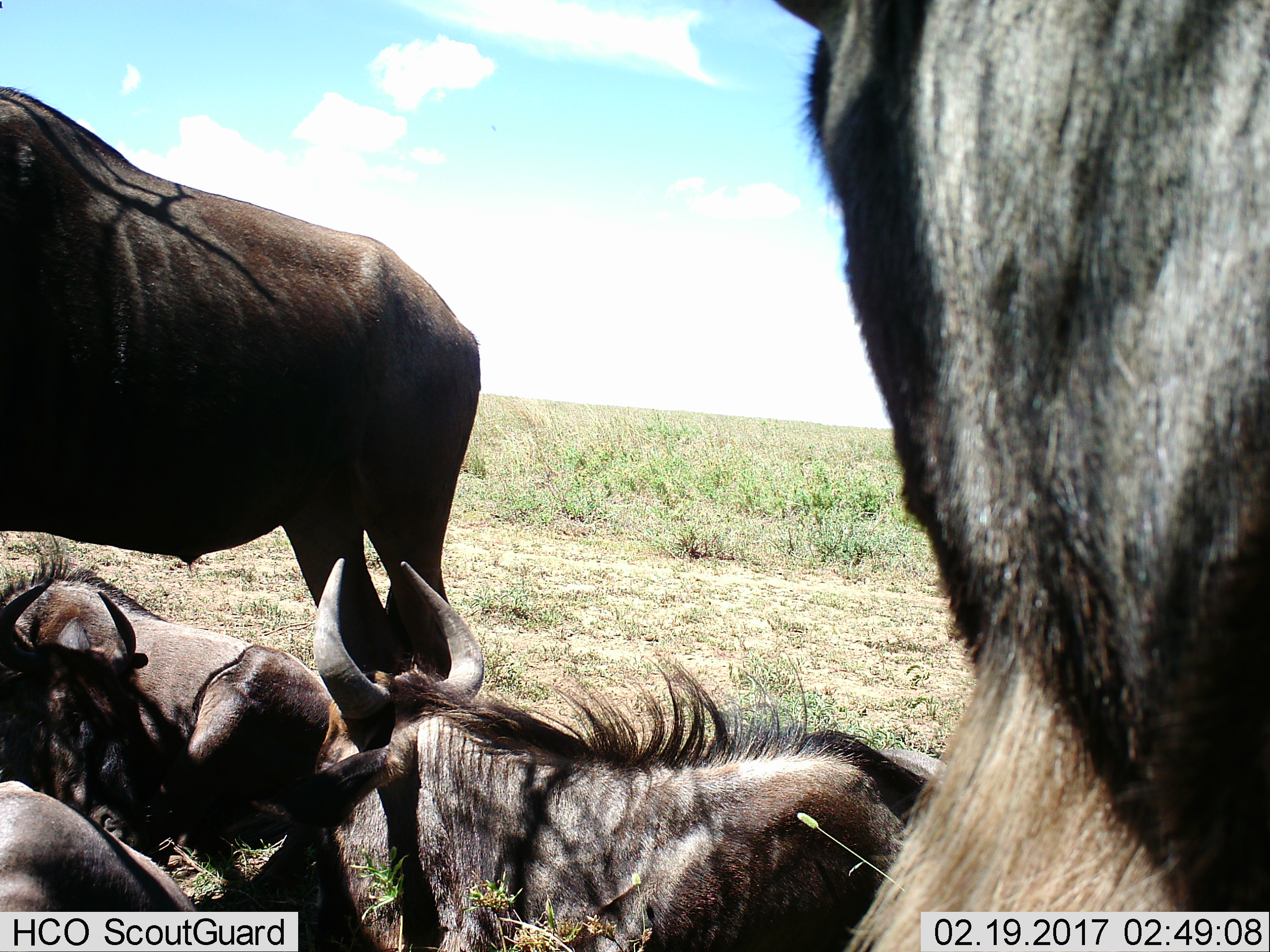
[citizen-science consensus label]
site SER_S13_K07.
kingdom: Animalia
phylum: Chordata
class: Mammalia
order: Artiodactyla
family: Bovidae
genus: Connochaetes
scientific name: Connochaetes taurinus taurinus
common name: blue wildebeest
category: wildebeestblue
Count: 5.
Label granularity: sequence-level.